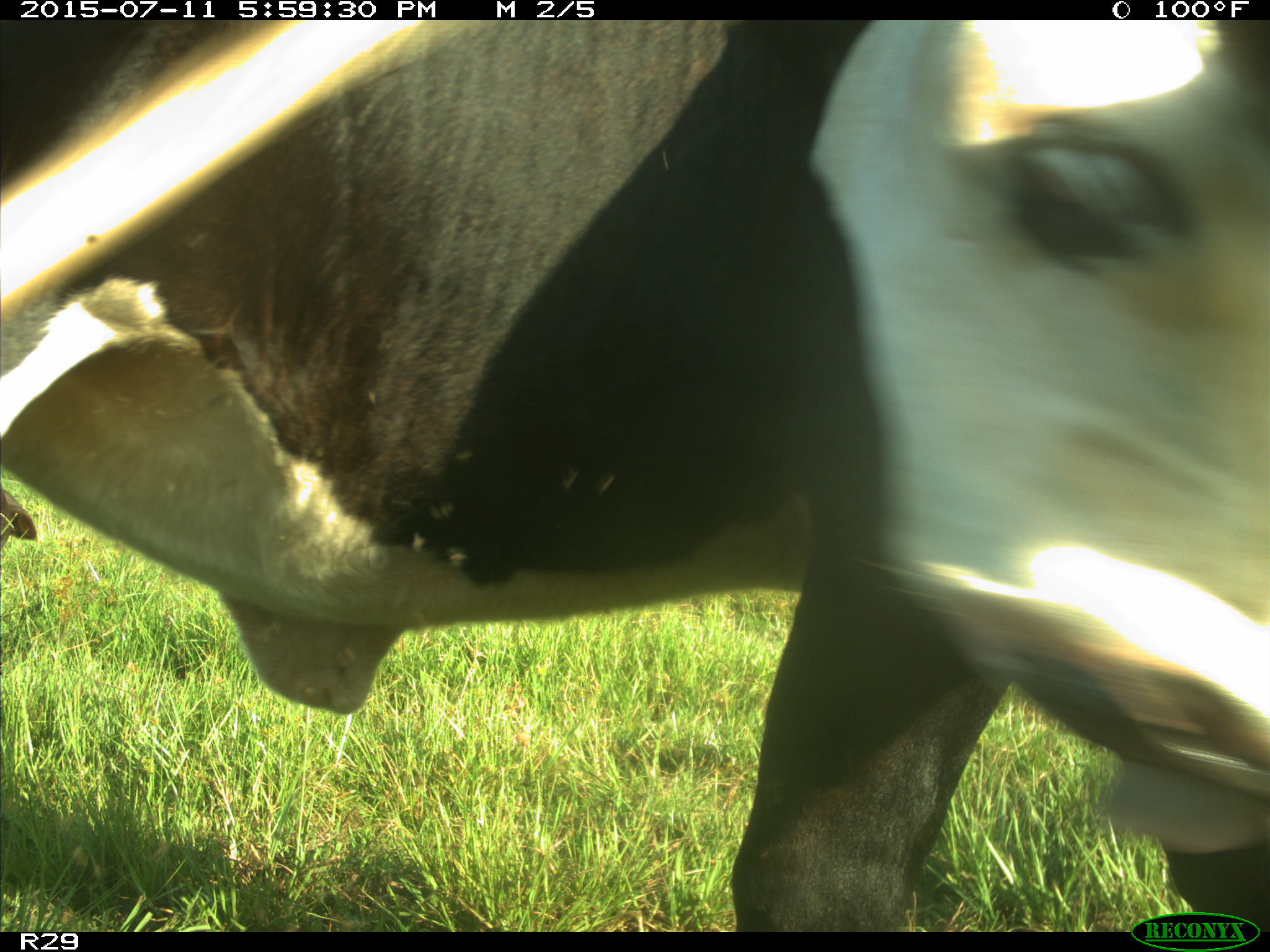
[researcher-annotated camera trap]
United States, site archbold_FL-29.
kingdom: Animalia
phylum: Chordata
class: Mammalia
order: Artiodactyla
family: Bovidae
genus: Bos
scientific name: Bos taurus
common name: domestic cow